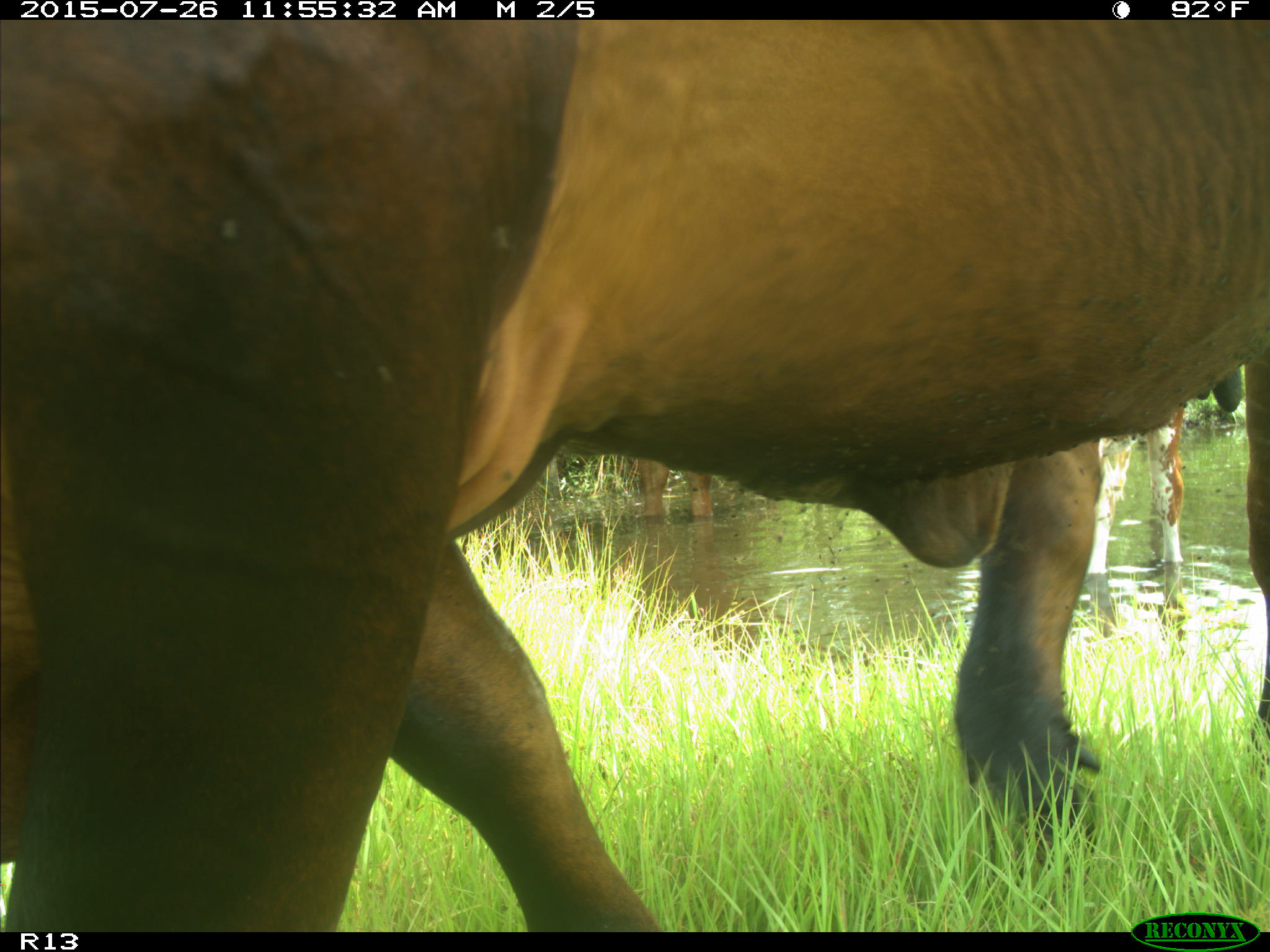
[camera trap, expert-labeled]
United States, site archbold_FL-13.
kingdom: Animalia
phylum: Chordata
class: Mammalia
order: Artiodactyla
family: Bovidae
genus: Bos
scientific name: Bos taurus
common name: domestic cow